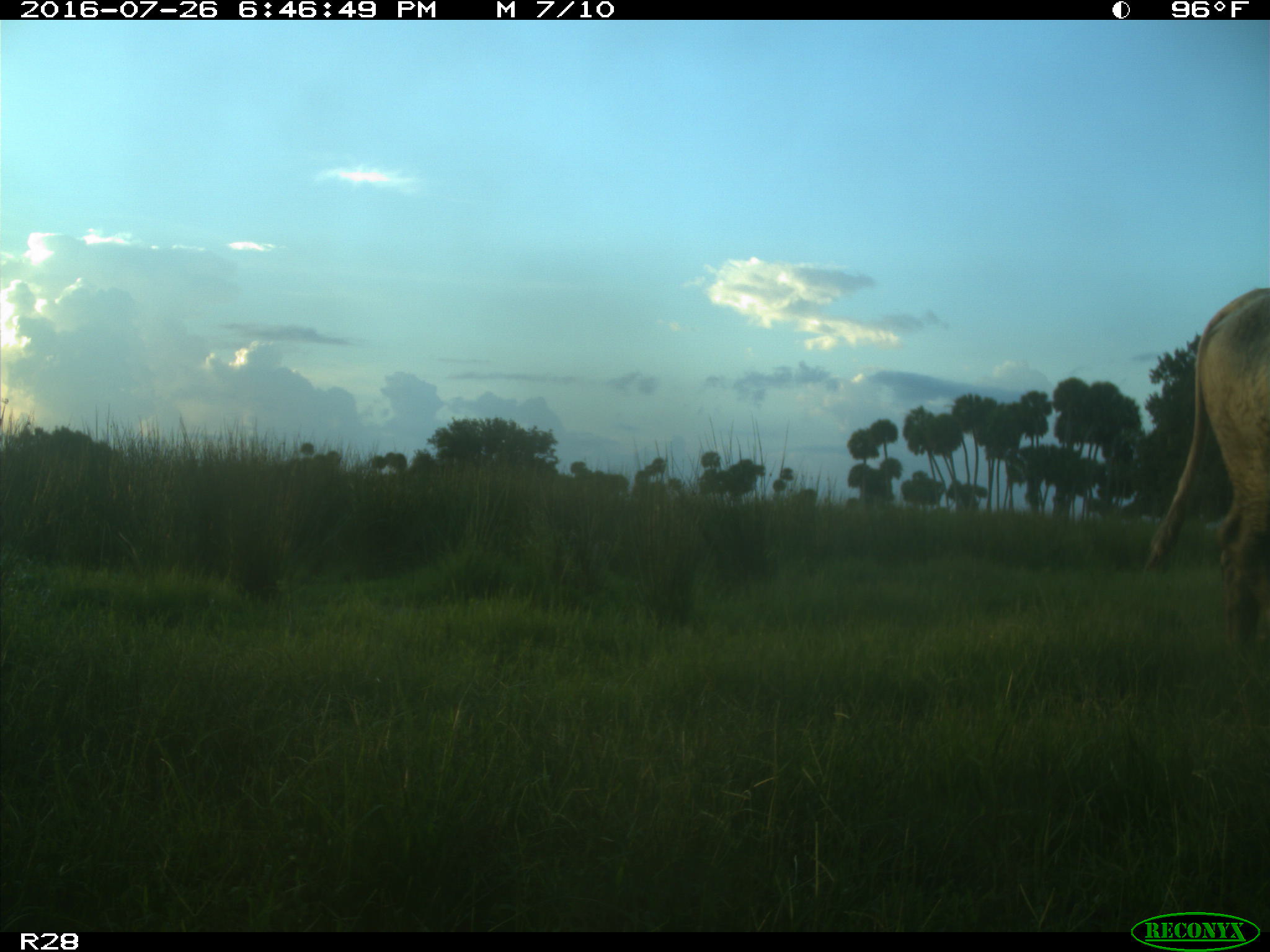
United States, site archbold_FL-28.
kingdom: Animalia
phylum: Chordata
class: Mammalia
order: Artiodactyla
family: Bovidae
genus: Bos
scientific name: Bos taurus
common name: domestic cow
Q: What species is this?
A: Bos taurus (domestic cow).